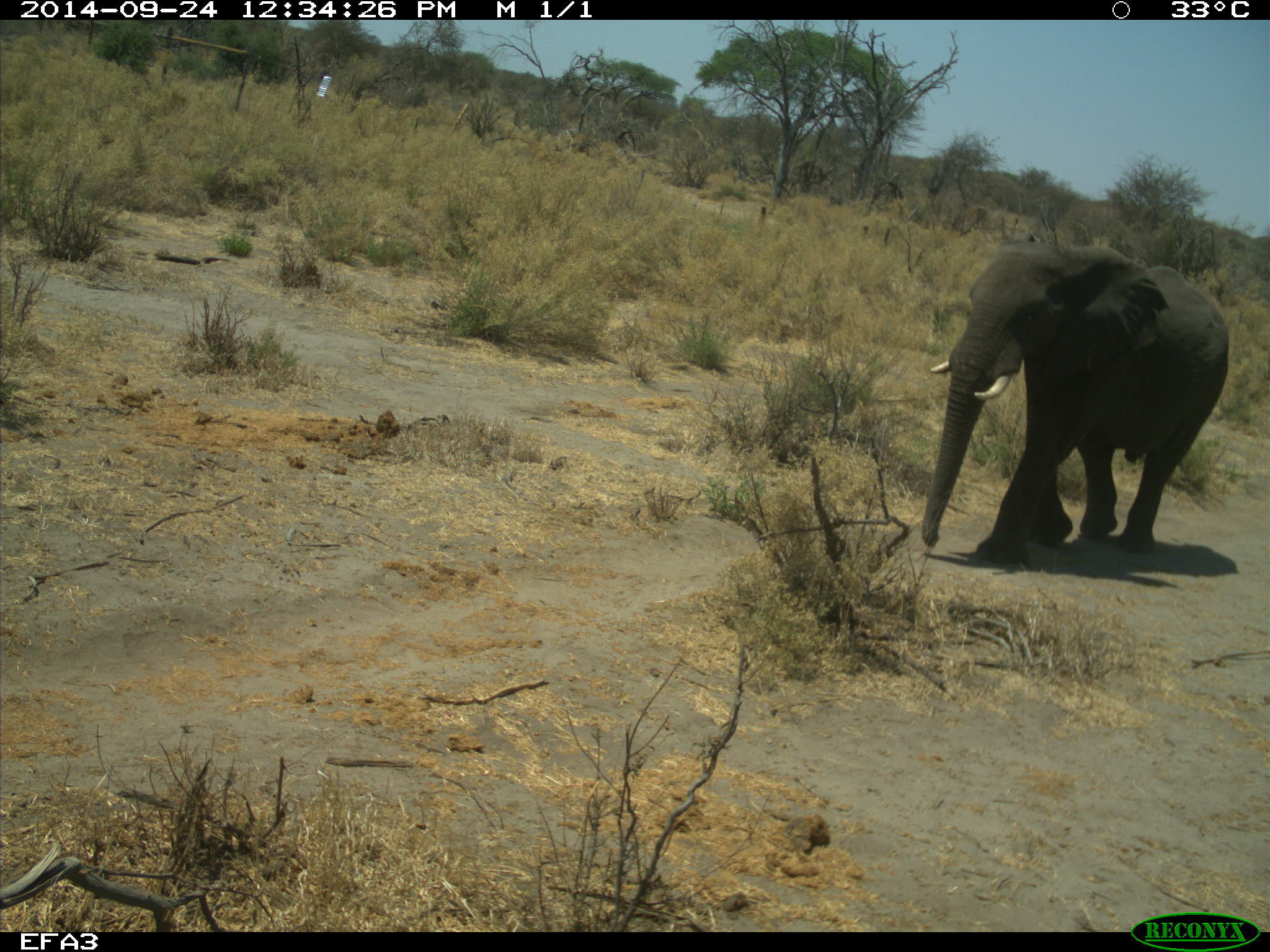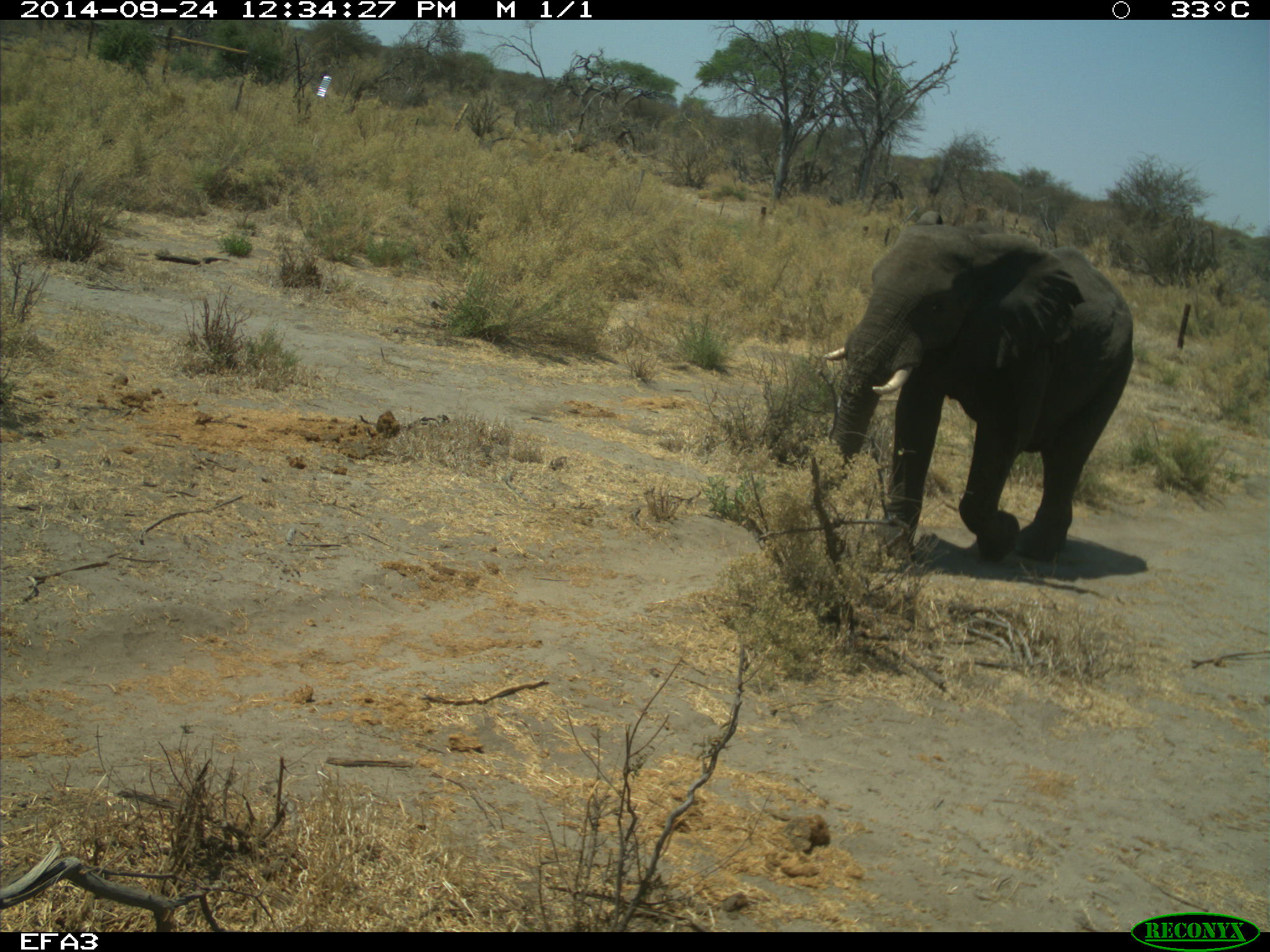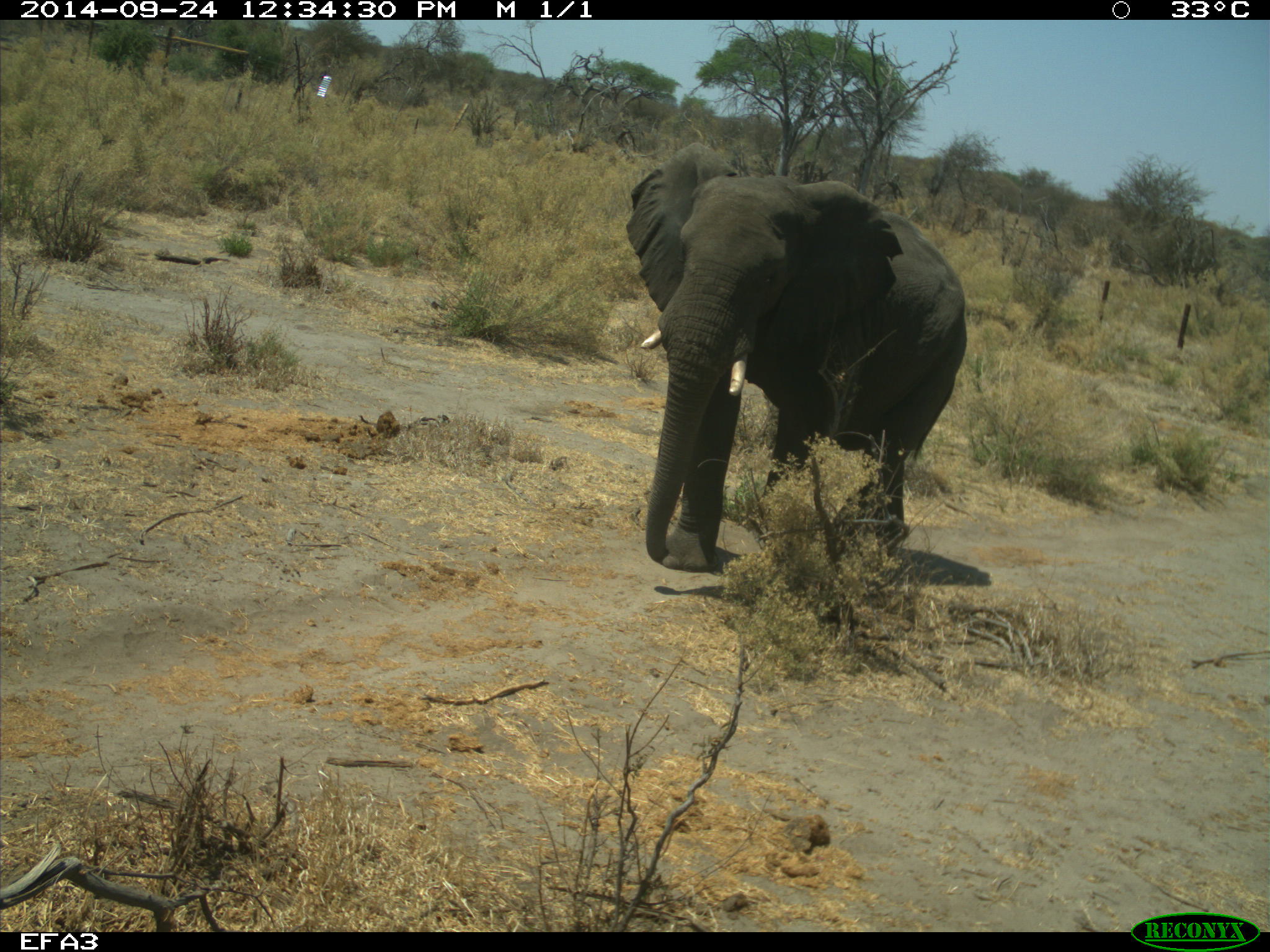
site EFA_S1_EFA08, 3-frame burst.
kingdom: Animalia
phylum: Chordata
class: Mammalia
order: Proboscidea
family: Elephantidae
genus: Loxodonta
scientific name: Loxodonta africana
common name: african bush elephant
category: elephant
Elephant (african bush elephant) (Loxodonta africana), count 1. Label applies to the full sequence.